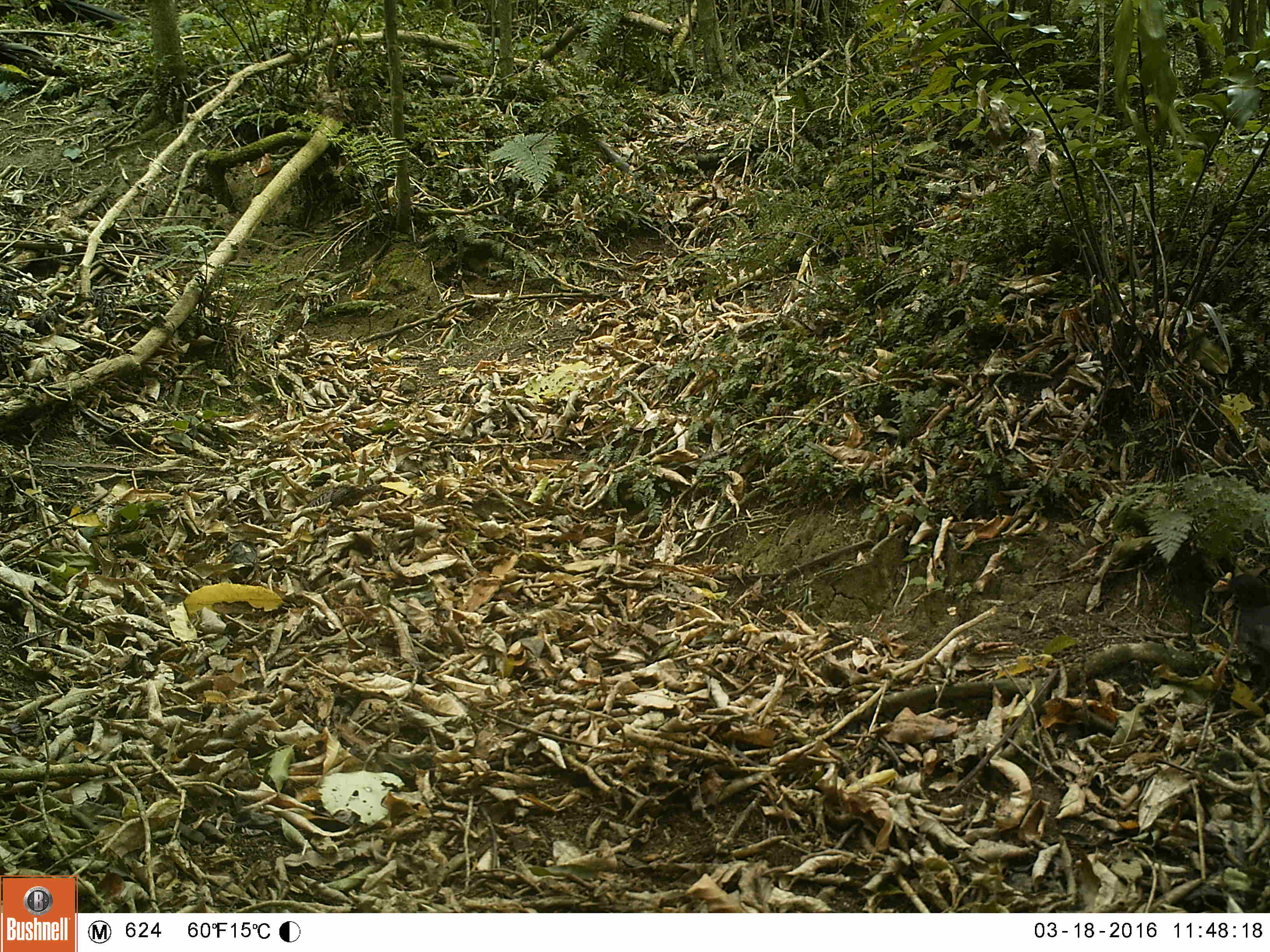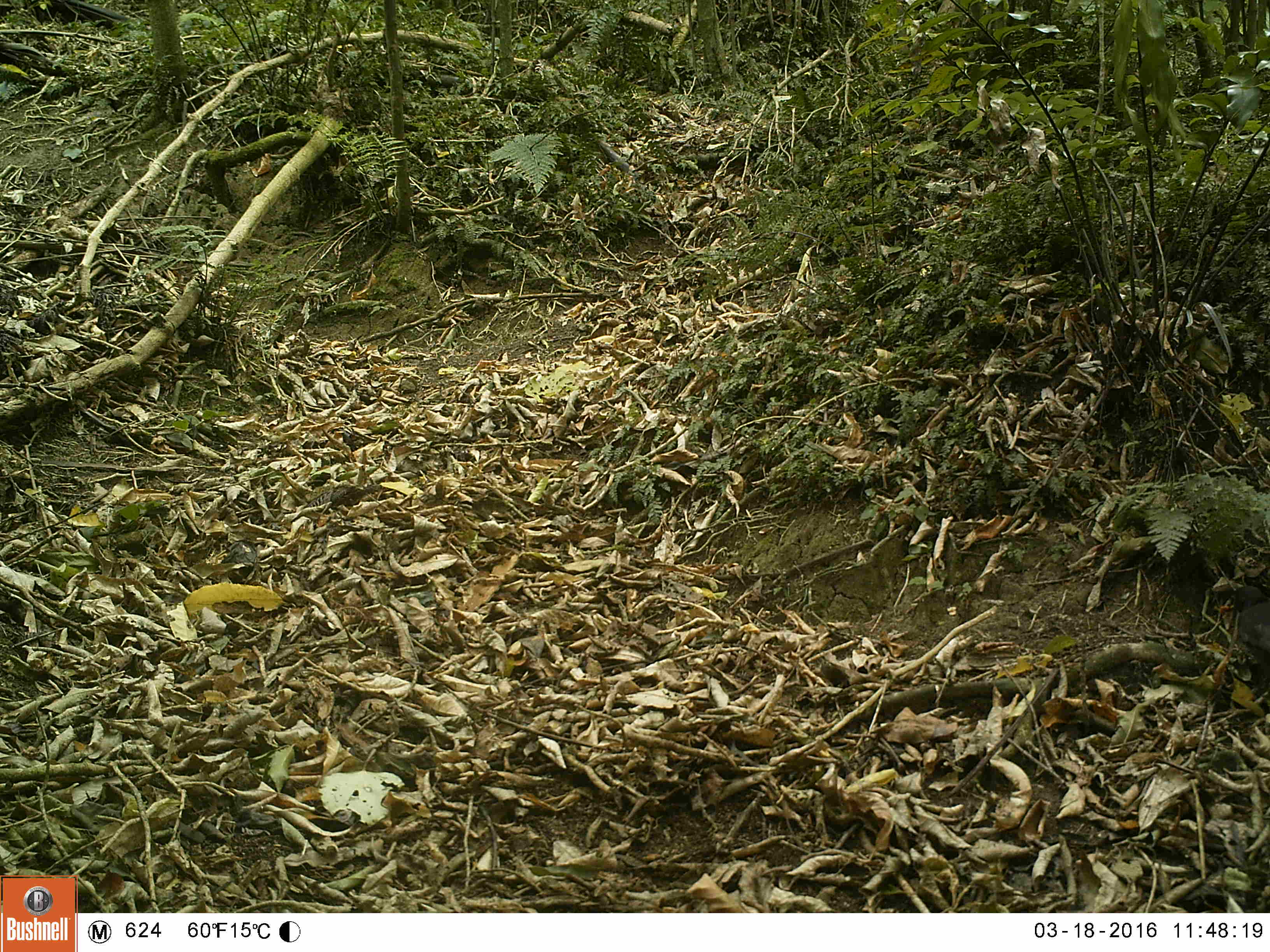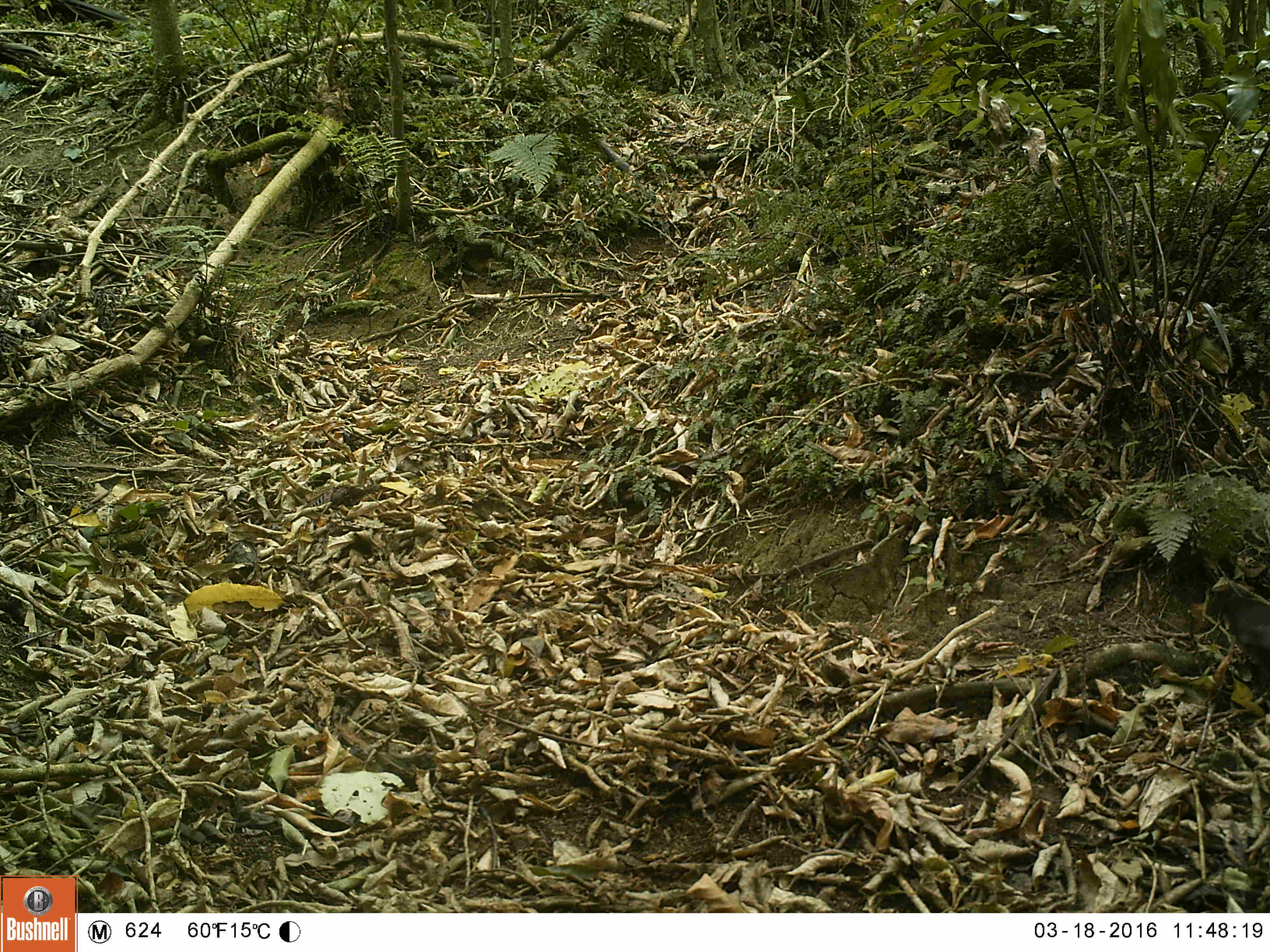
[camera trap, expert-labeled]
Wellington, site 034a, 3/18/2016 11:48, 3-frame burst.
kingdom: Animalia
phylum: Chordata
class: Aves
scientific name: Aves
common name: bird